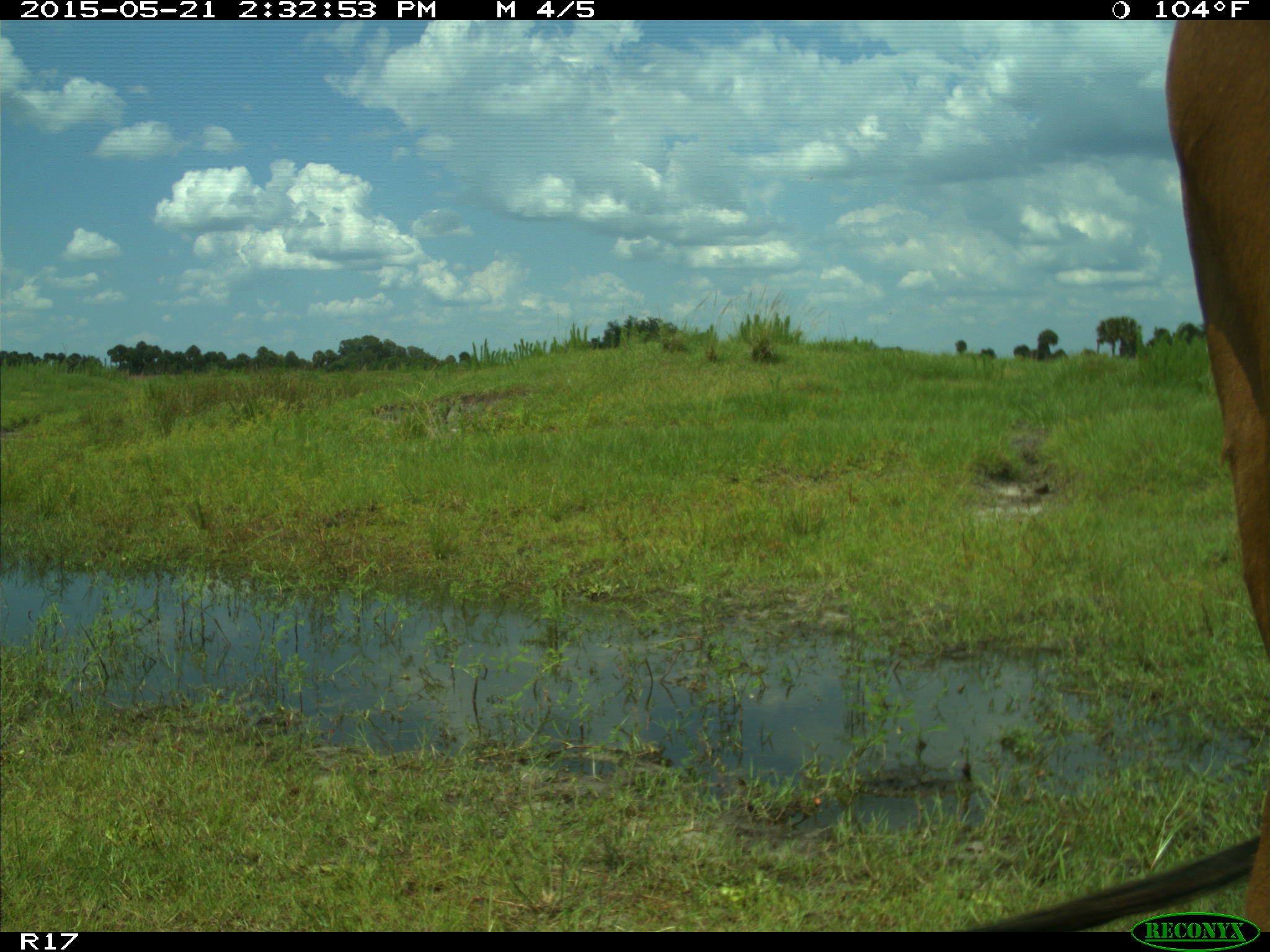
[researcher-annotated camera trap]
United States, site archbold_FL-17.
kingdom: Animalia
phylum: Chordata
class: Mammalia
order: Artiodactyla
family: Bovidae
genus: Bos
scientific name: Bos taurus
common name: domestic cow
Bos taurus (domestic cow).